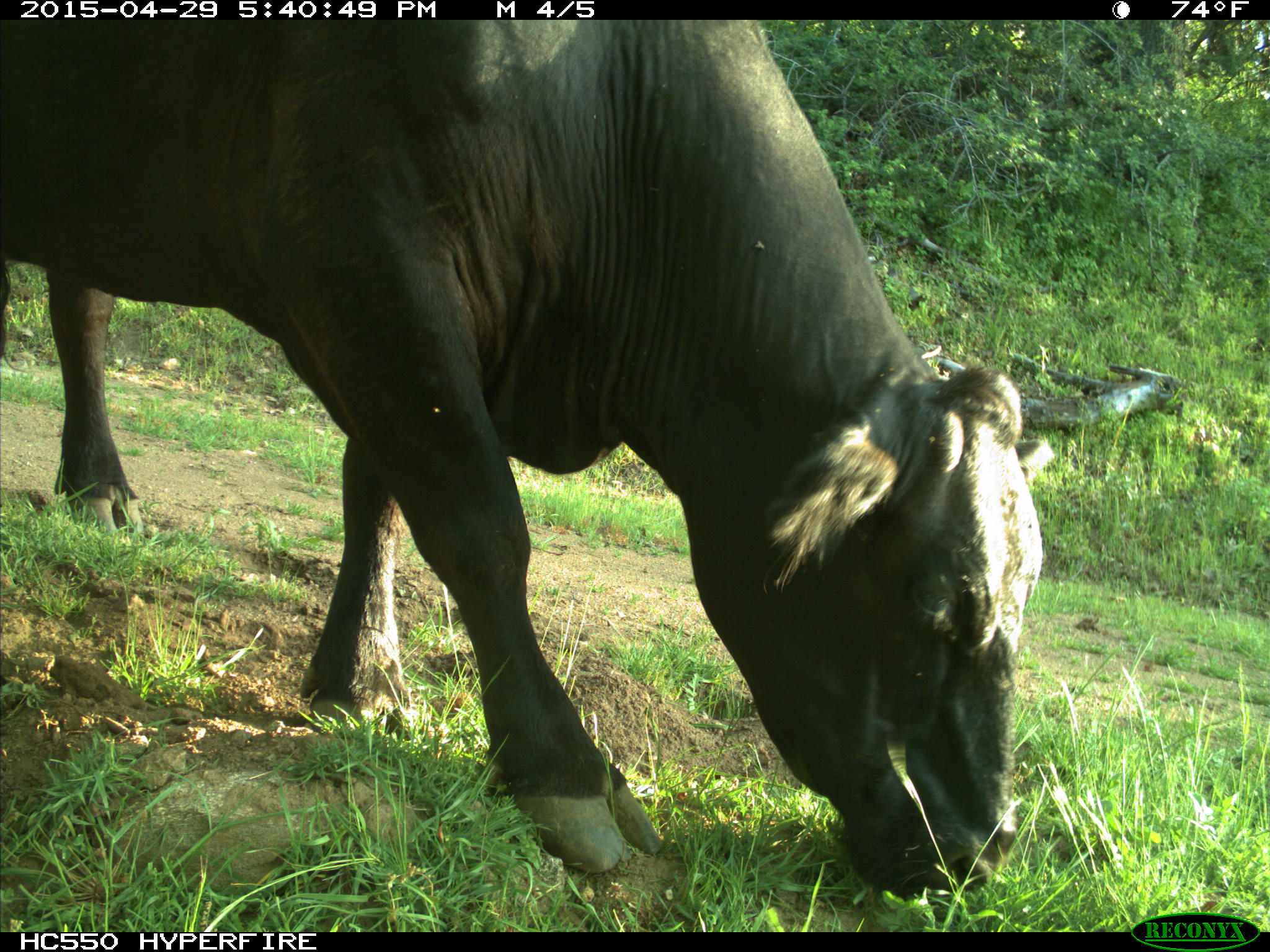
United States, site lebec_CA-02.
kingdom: Animalia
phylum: Chordata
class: Mammalia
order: Artiodactyla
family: Bovidae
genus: Bos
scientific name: Bos taurus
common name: domestic cow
Bos taurus (domestic cow).